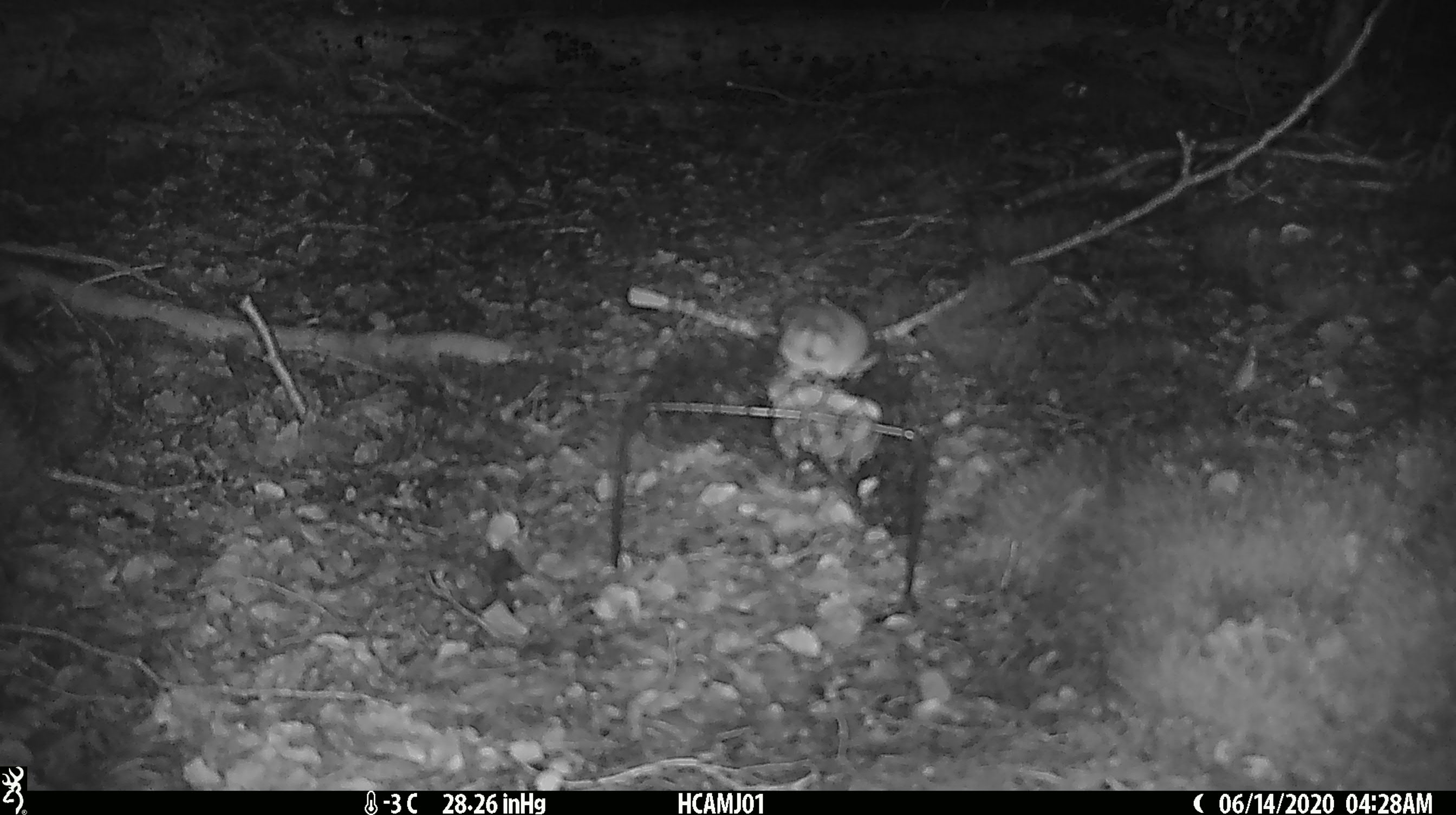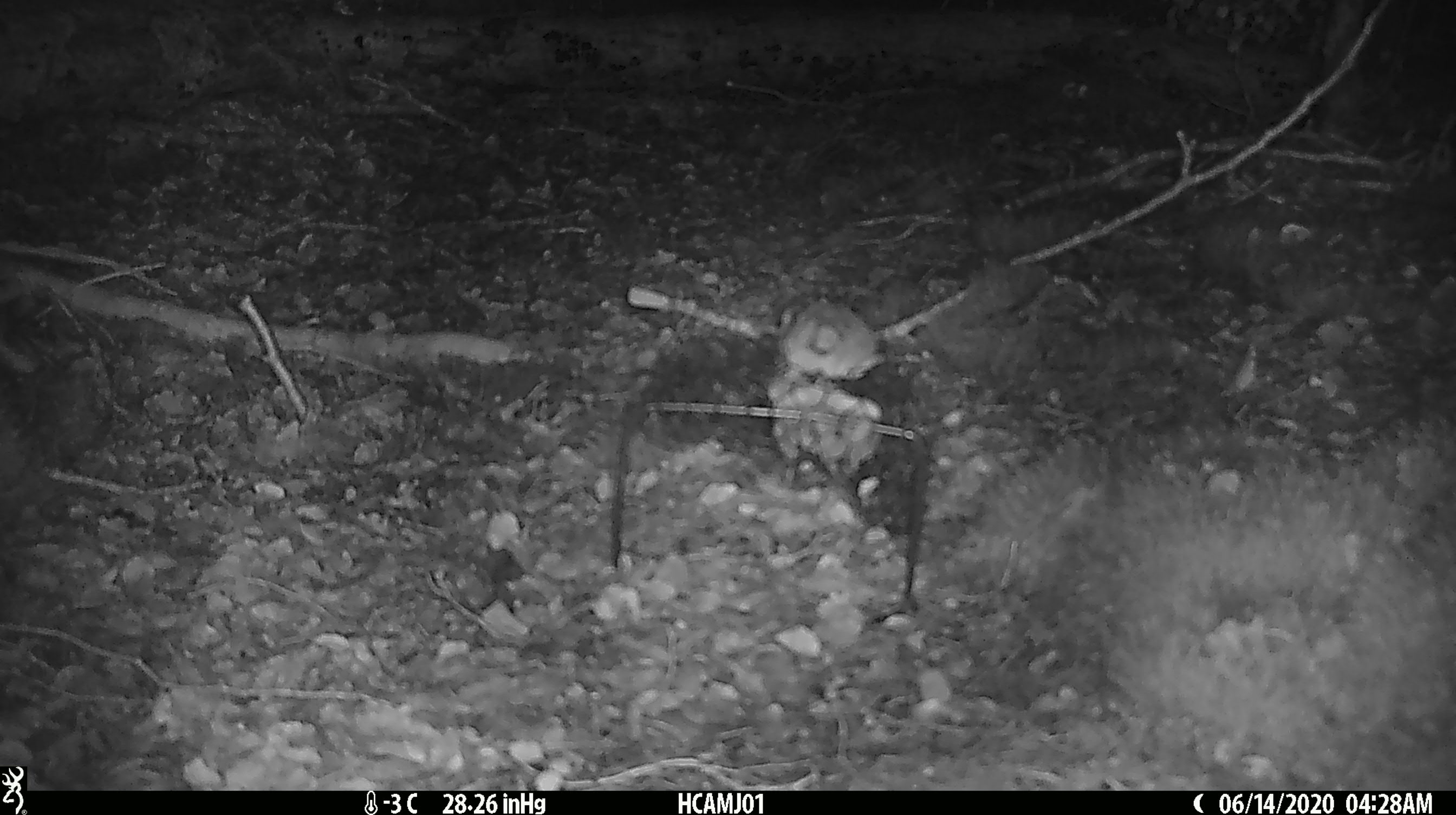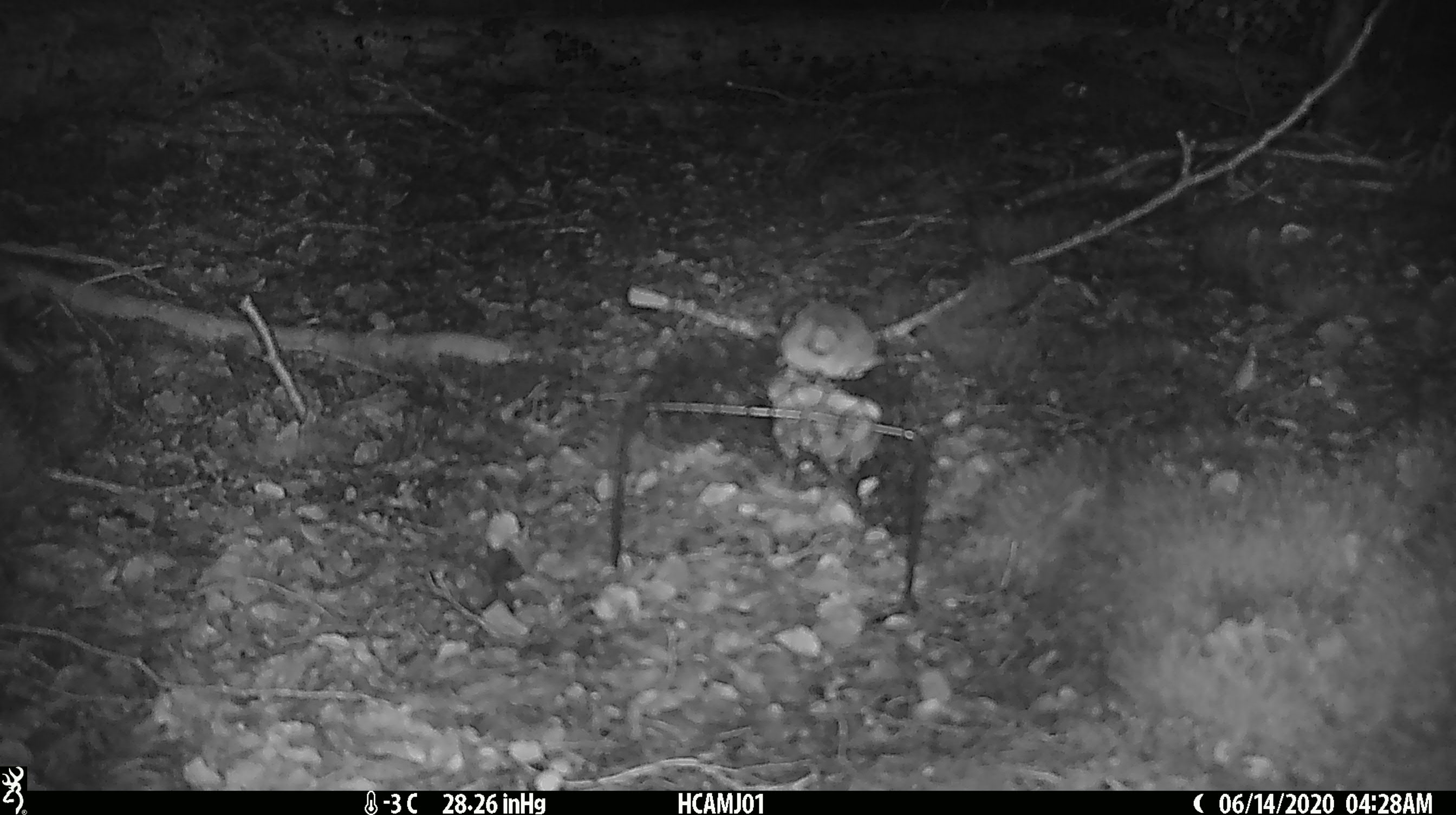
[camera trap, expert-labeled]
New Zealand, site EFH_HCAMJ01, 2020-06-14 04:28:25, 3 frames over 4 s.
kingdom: Animalia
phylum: Chordata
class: Mammalia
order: Rodentia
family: Muridae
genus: Mus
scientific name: Mus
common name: mouse